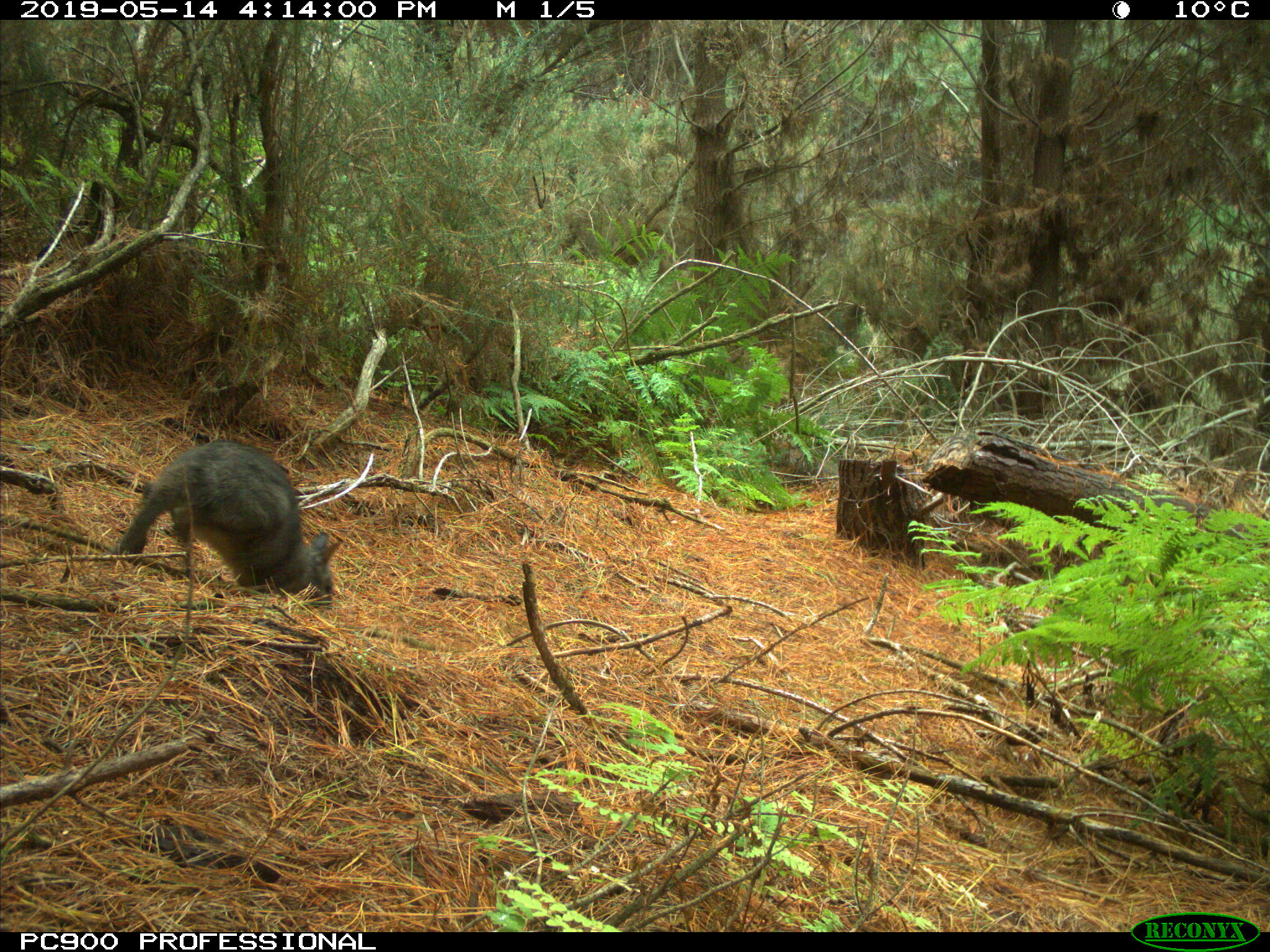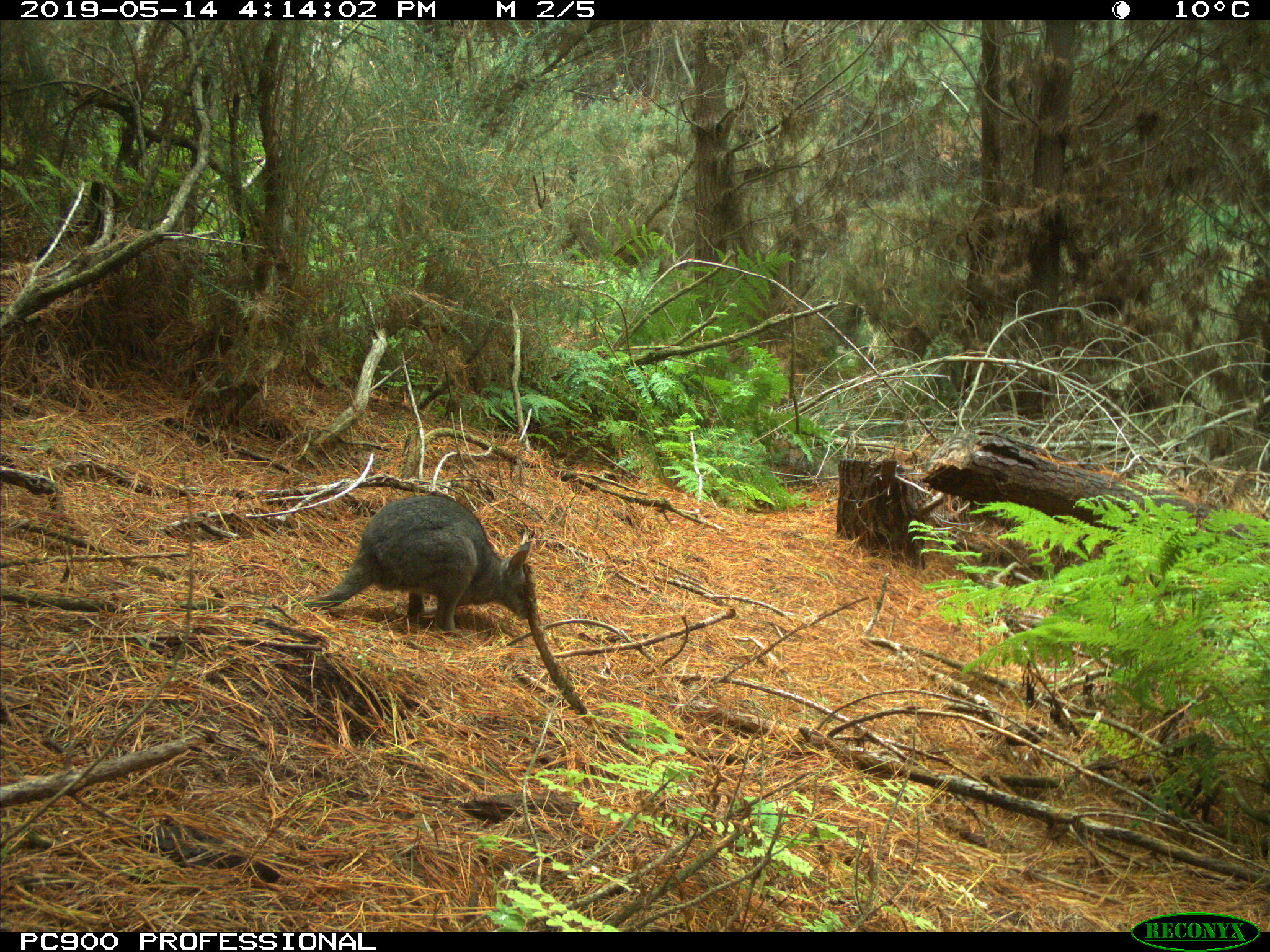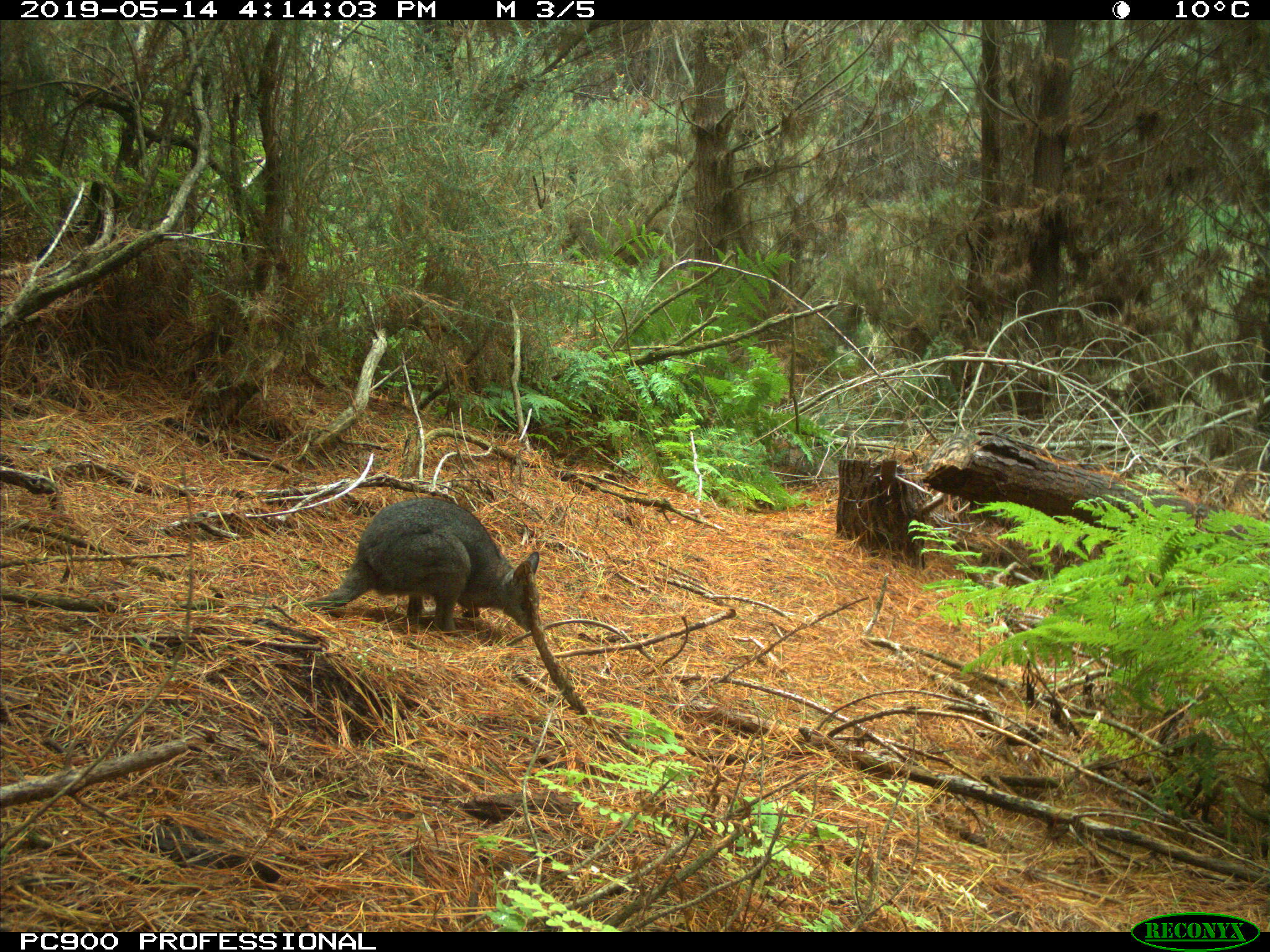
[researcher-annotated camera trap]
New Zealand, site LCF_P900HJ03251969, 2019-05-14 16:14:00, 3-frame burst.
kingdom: Animalia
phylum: Chordata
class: Mammalia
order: Diprotodontia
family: Macropodidae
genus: Notamacropus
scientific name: Notamacropus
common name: wallaby